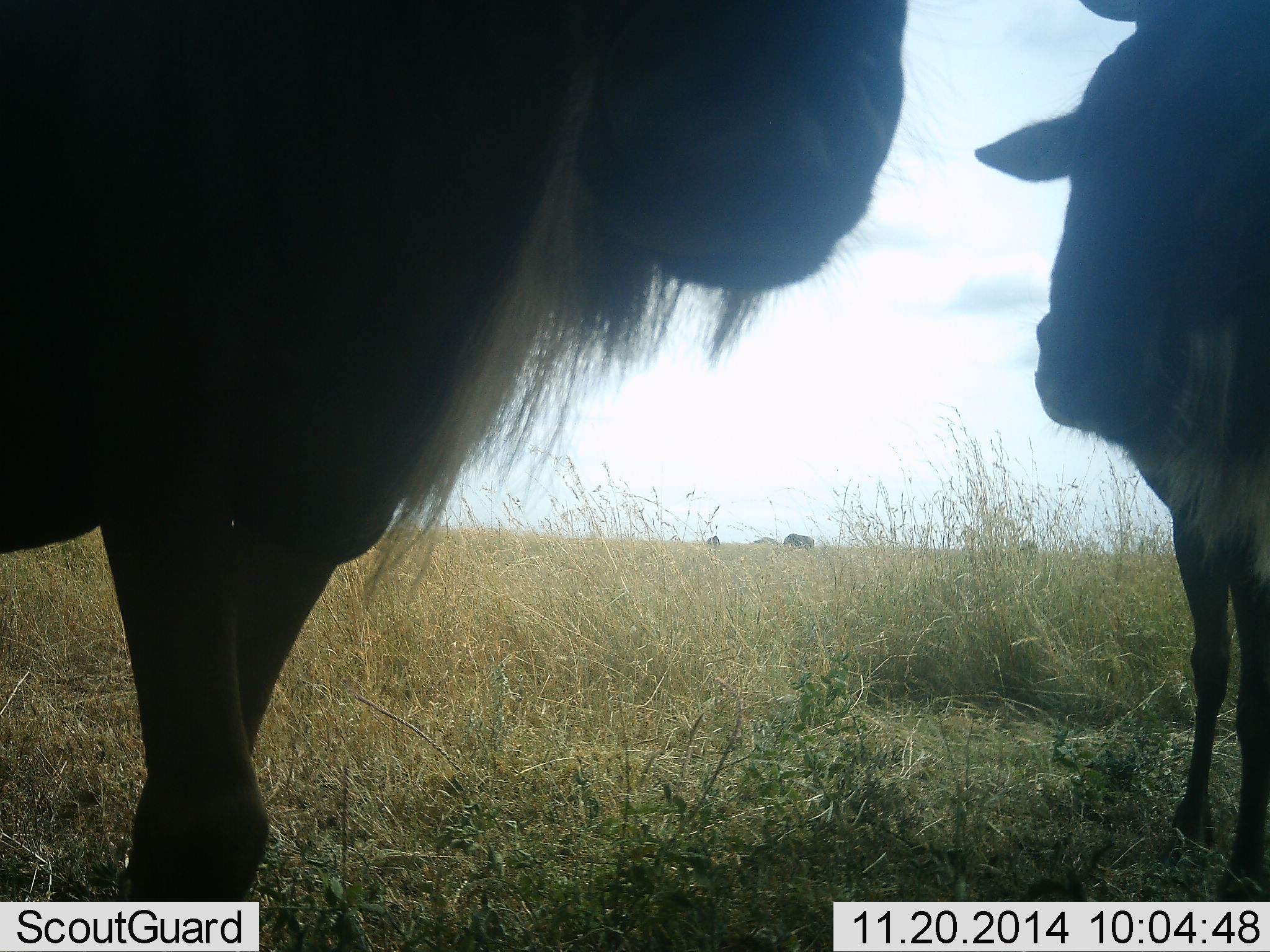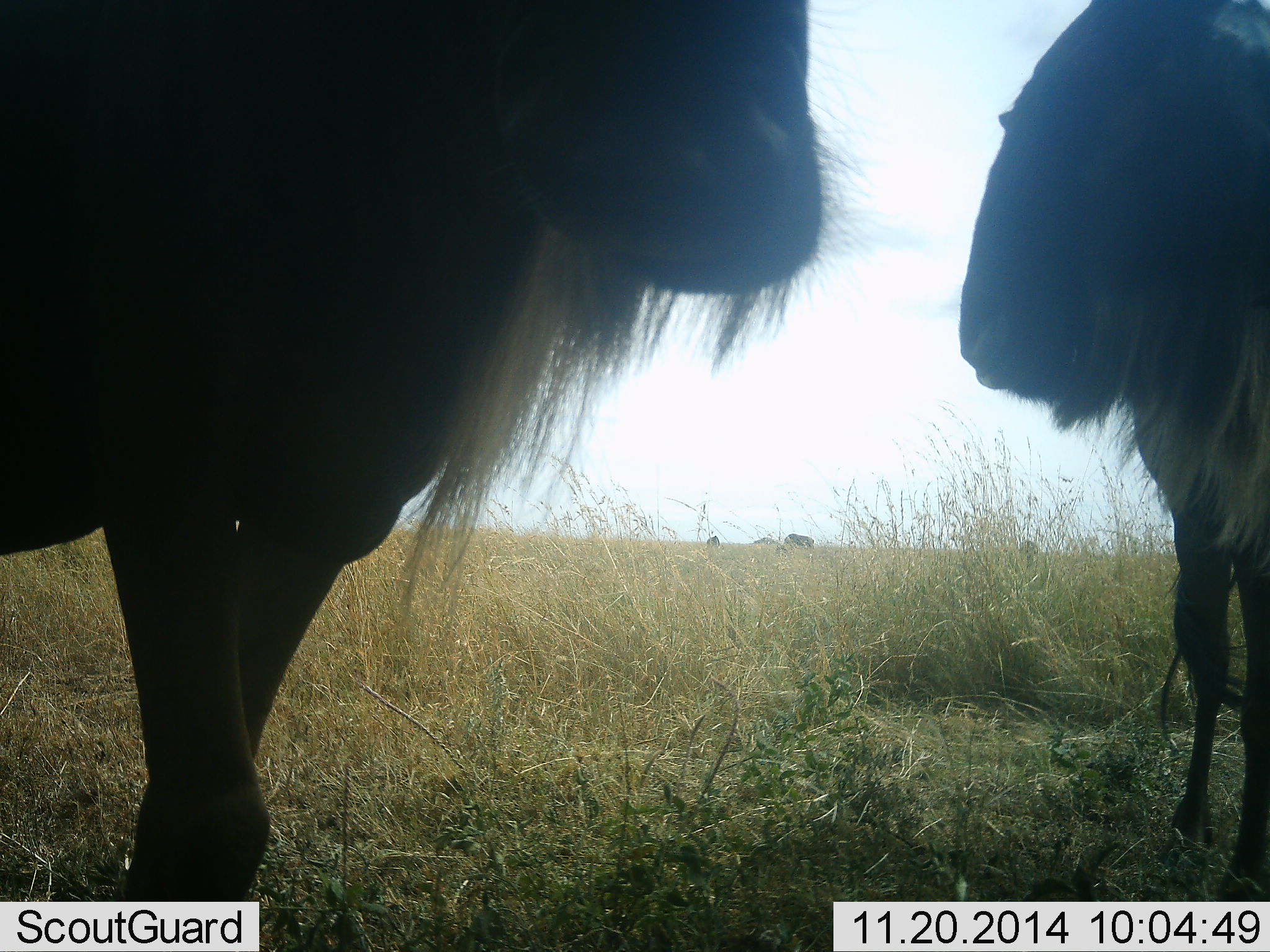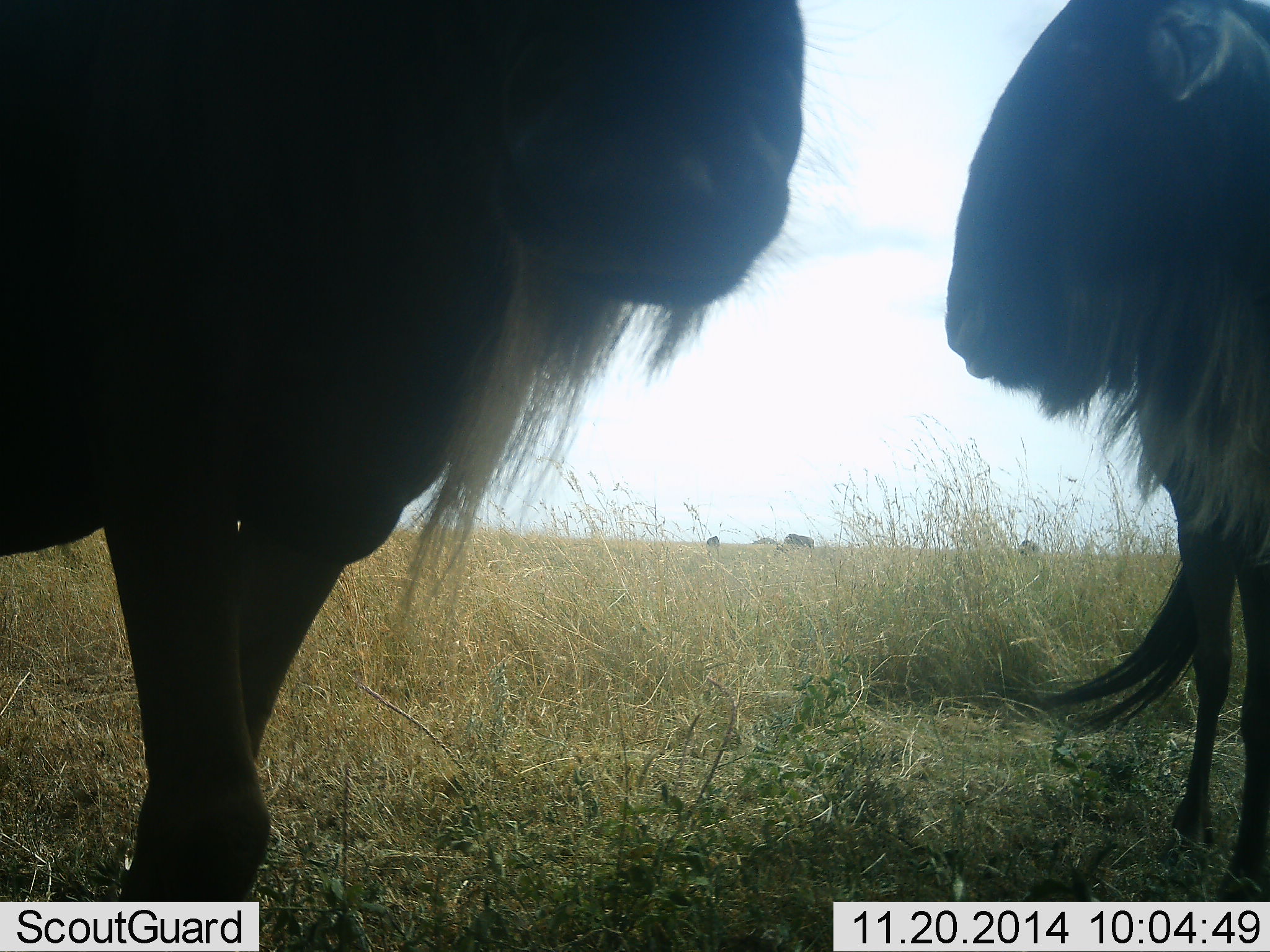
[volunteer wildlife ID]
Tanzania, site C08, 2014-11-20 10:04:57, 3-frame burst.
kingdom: Animalia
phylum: Chordata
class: Mammalia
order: Artiodactyla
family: Bovidae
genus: Connochaetes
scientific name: Connochaetes taurinus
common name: blue wildebeest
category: wildebeest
Wildebeest (blue wildebeest) (Connochaetes taurinus), count 2. Behavior (volunteer vote fractions): standing 90%, resting 0%, moving 0%, interacting 20%. Young present (vote fraction): 0%. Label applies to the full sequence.